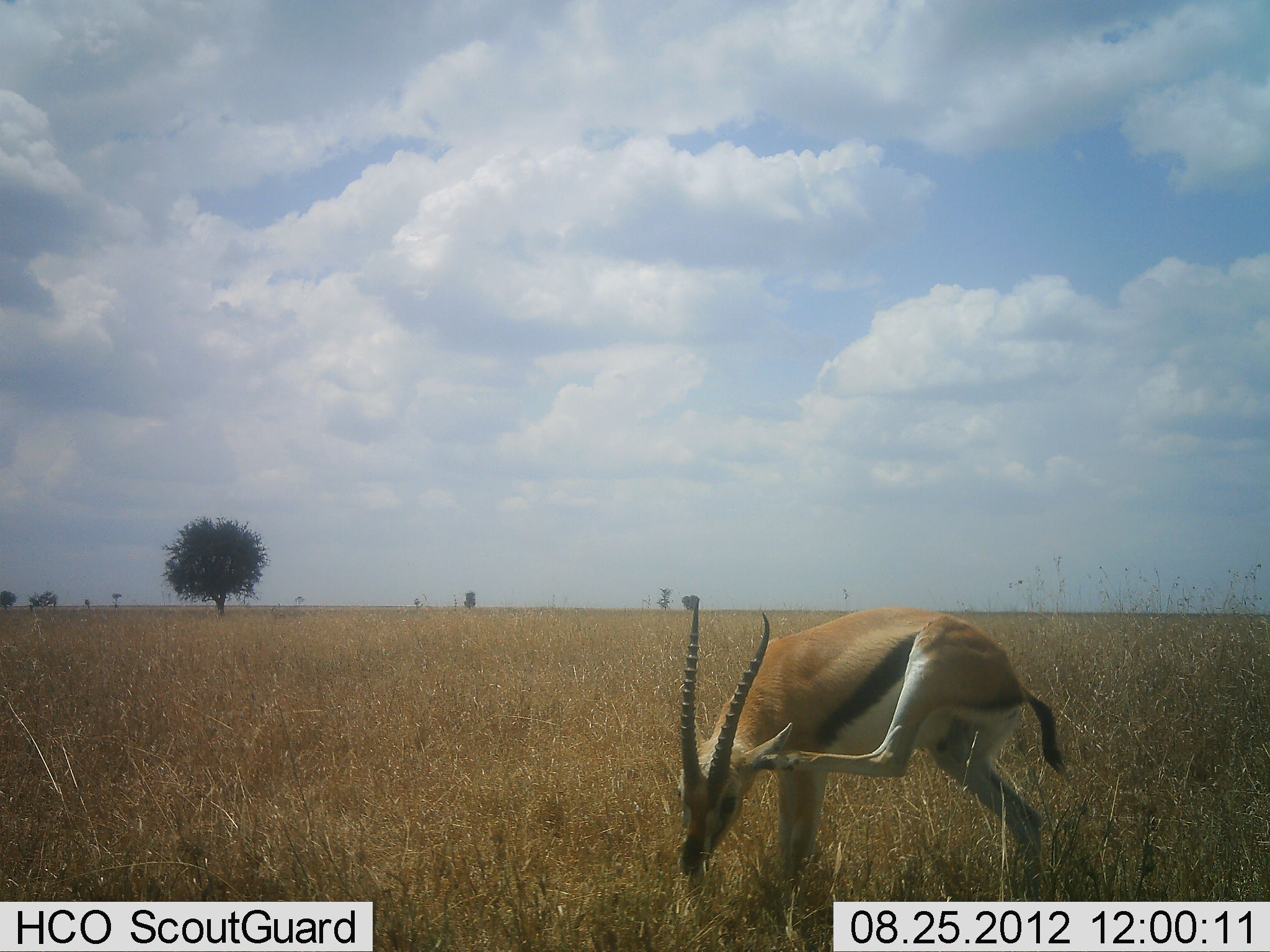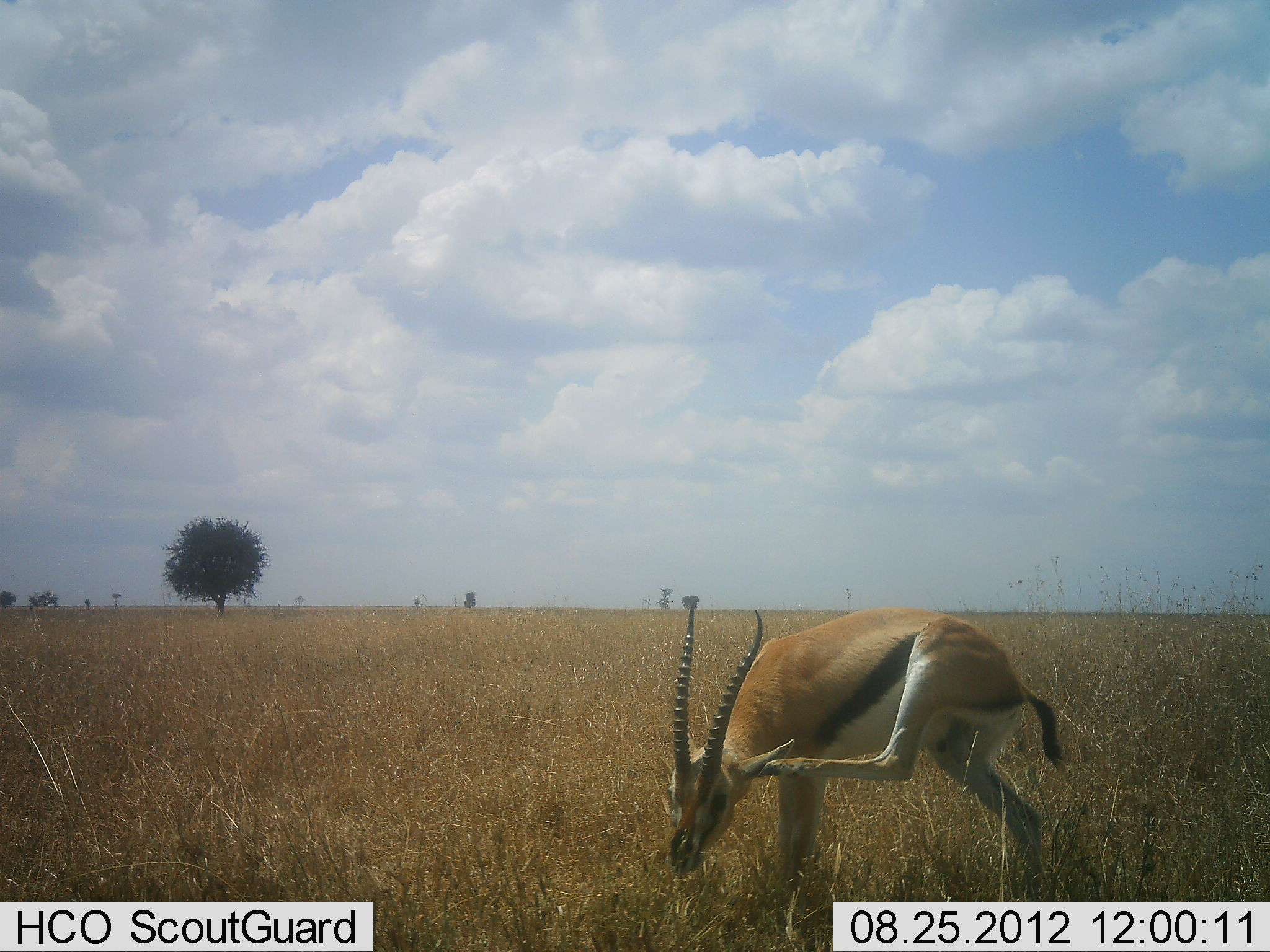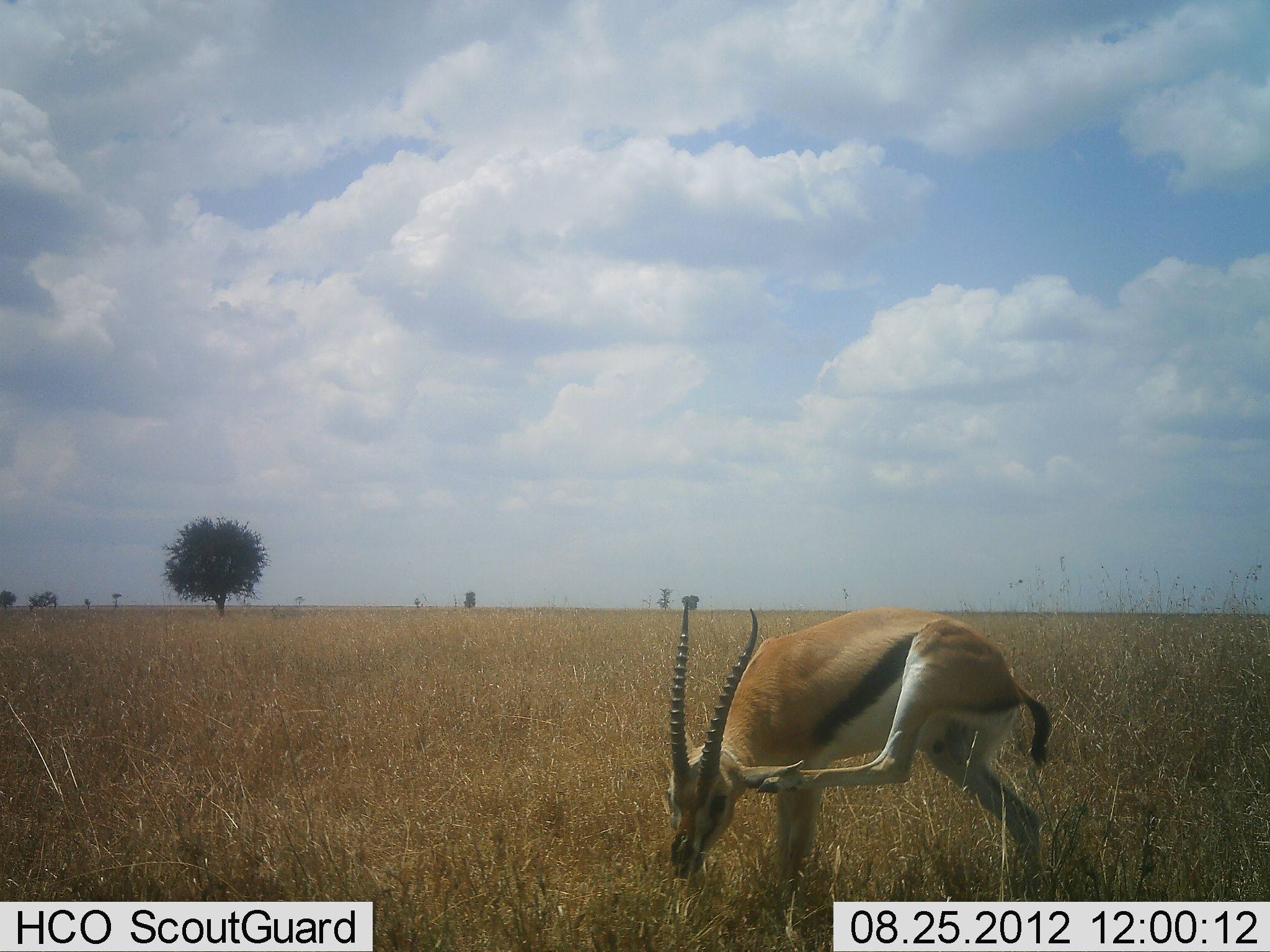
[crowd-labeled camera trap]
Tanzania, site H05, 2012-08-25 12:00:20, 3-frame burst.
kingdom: Animalia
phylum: Chordata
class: Mammalia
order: Artiodactyla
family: Bovidae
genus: Eudorcas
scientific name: Eudorcas thomsonii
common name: thomson's gazelle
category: gazellethomsons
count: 1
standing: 91%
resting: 0%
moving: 9%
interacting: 0%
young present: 0%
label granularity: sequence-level